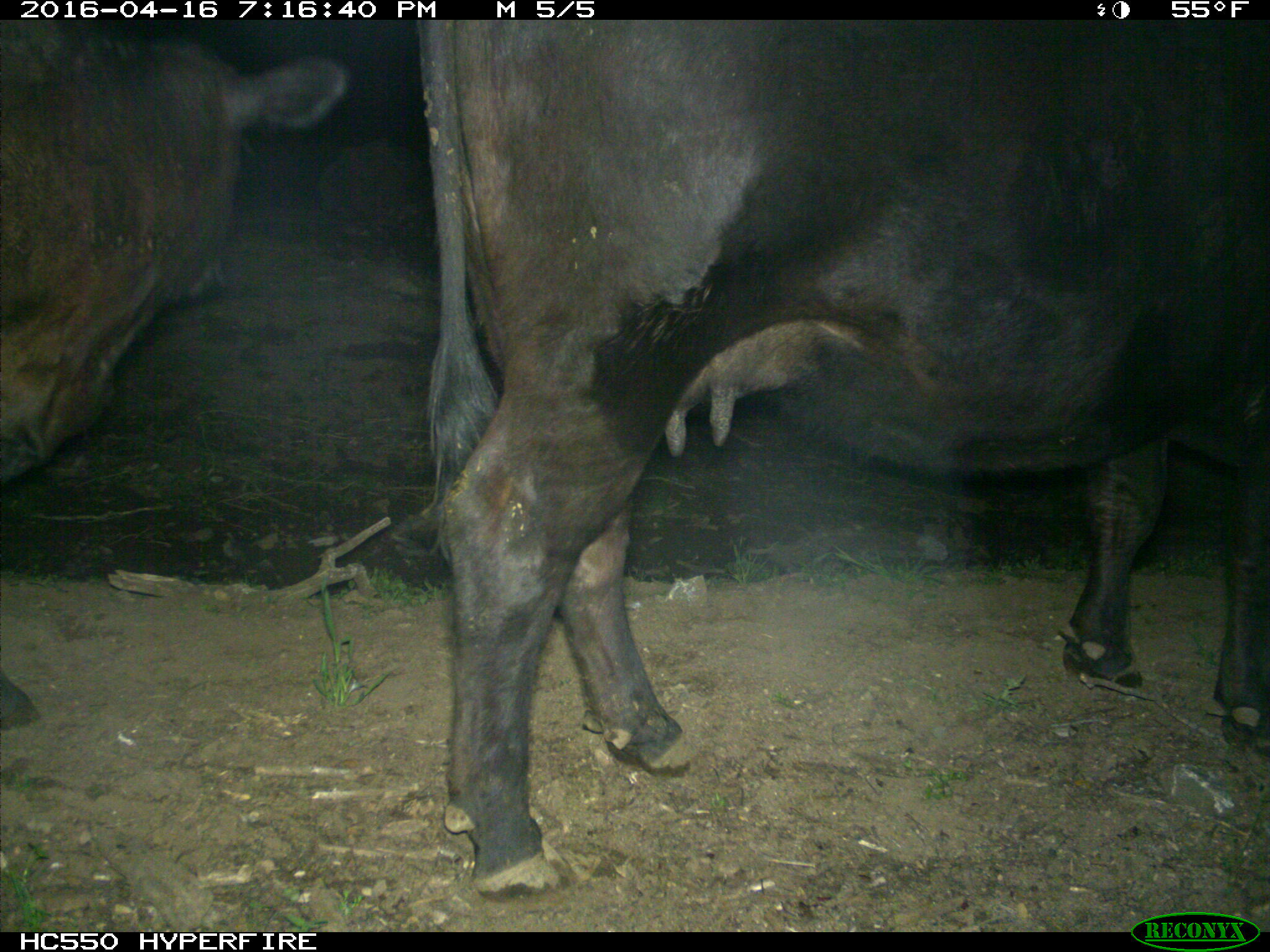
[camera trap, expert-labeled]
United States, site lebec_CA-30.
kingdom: Animalia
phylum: Chordata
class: Mammalia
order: Artiodactyla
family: Bovidae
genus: Bos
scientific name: Bos taurus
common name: domestic cow